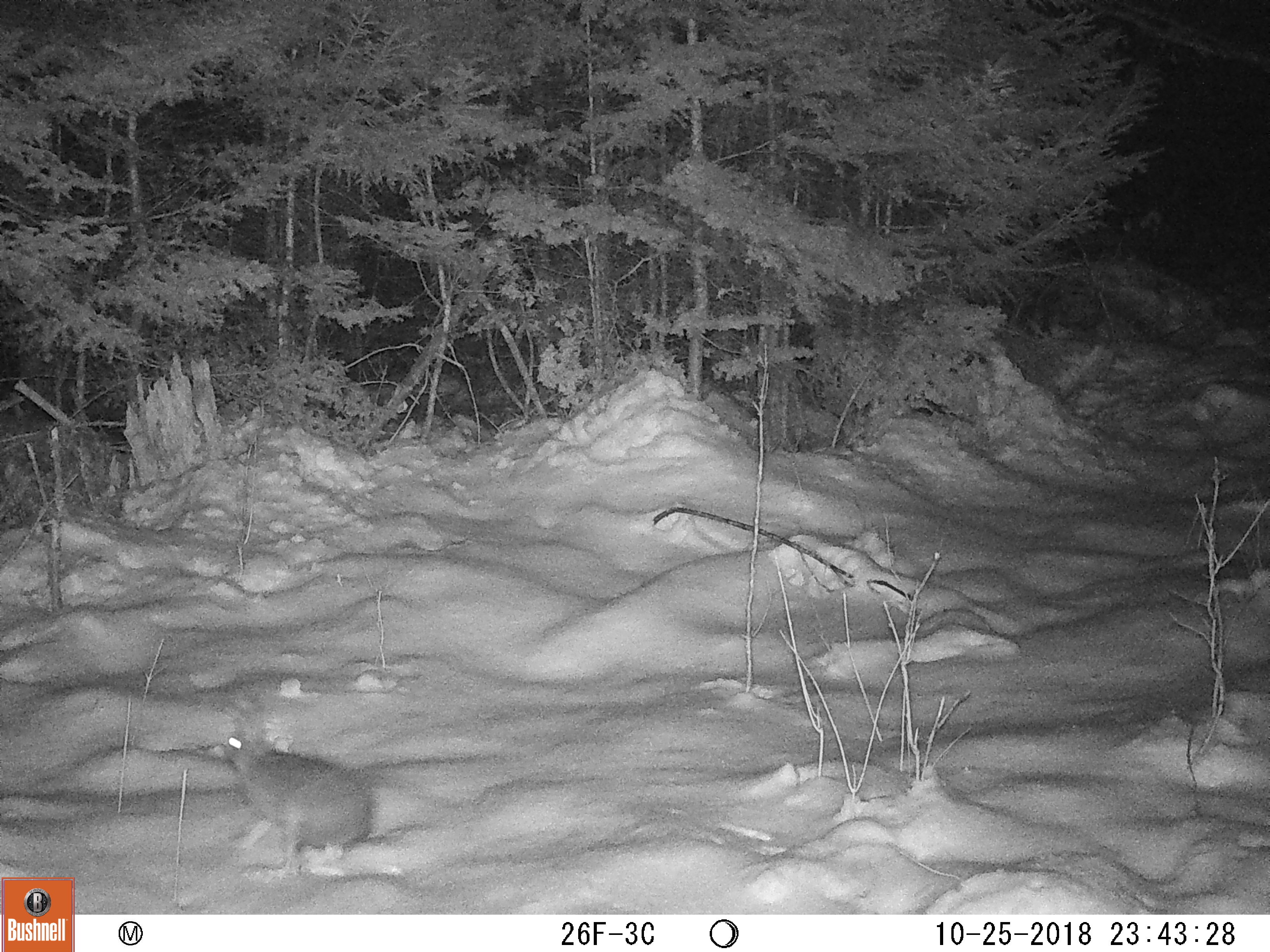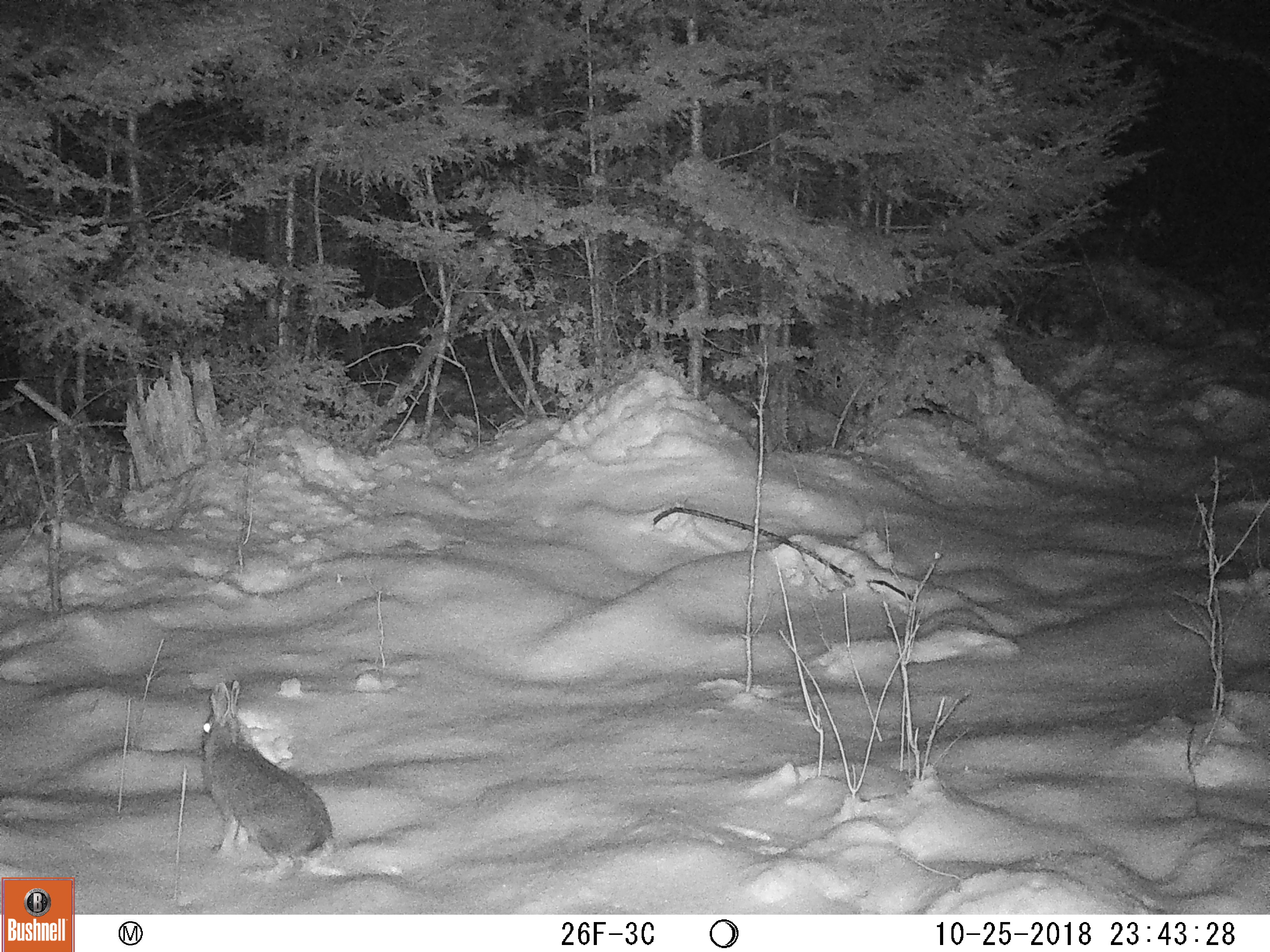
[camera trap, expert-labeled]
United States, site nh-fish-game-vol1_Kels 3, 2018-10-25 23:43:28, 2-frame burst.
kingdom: Animalia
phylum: Chordata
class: Mammalia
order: Lagomorpha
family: Leporidae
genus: Lepus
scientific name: Lepus americanus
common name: snowshoe hare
Snowshoe hare (Lepus americanus).